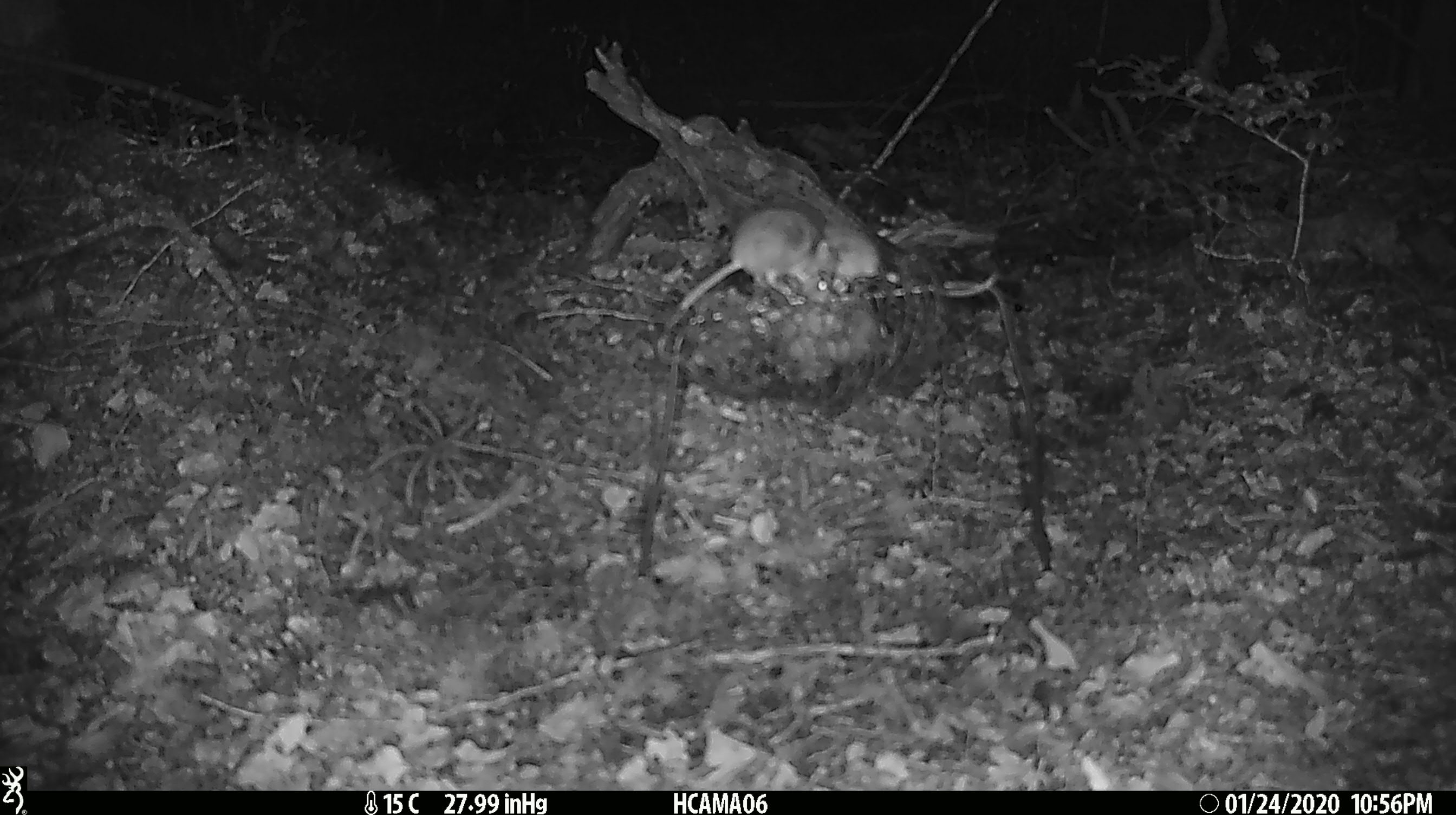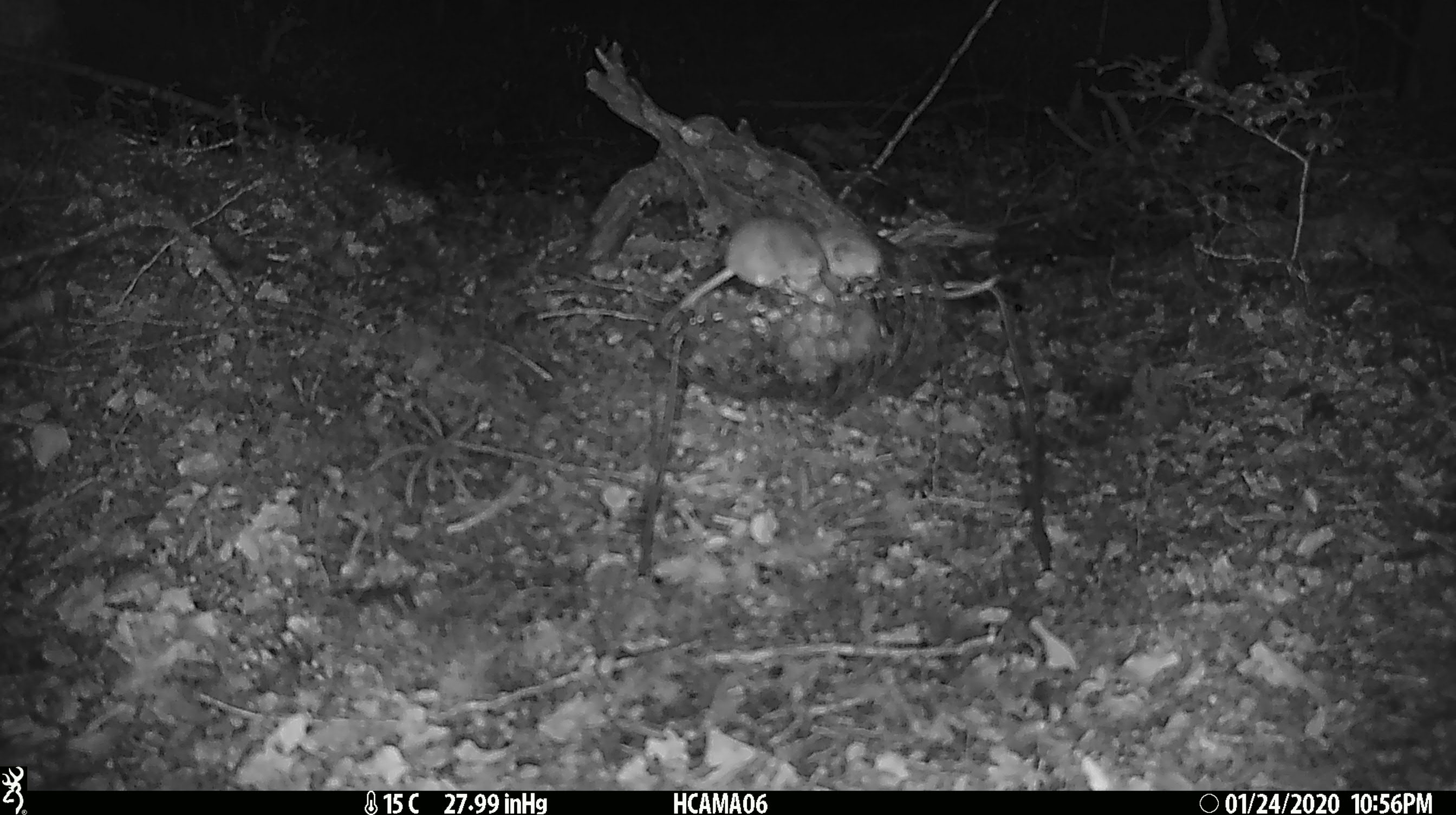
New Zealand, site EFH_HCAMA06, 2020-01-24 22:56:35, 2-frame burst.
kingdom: Animalia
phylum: Chordata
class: Mammalia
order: Rodentia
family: Muridae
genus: Mus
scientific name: Mus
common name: mouse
Mouse (Mus).